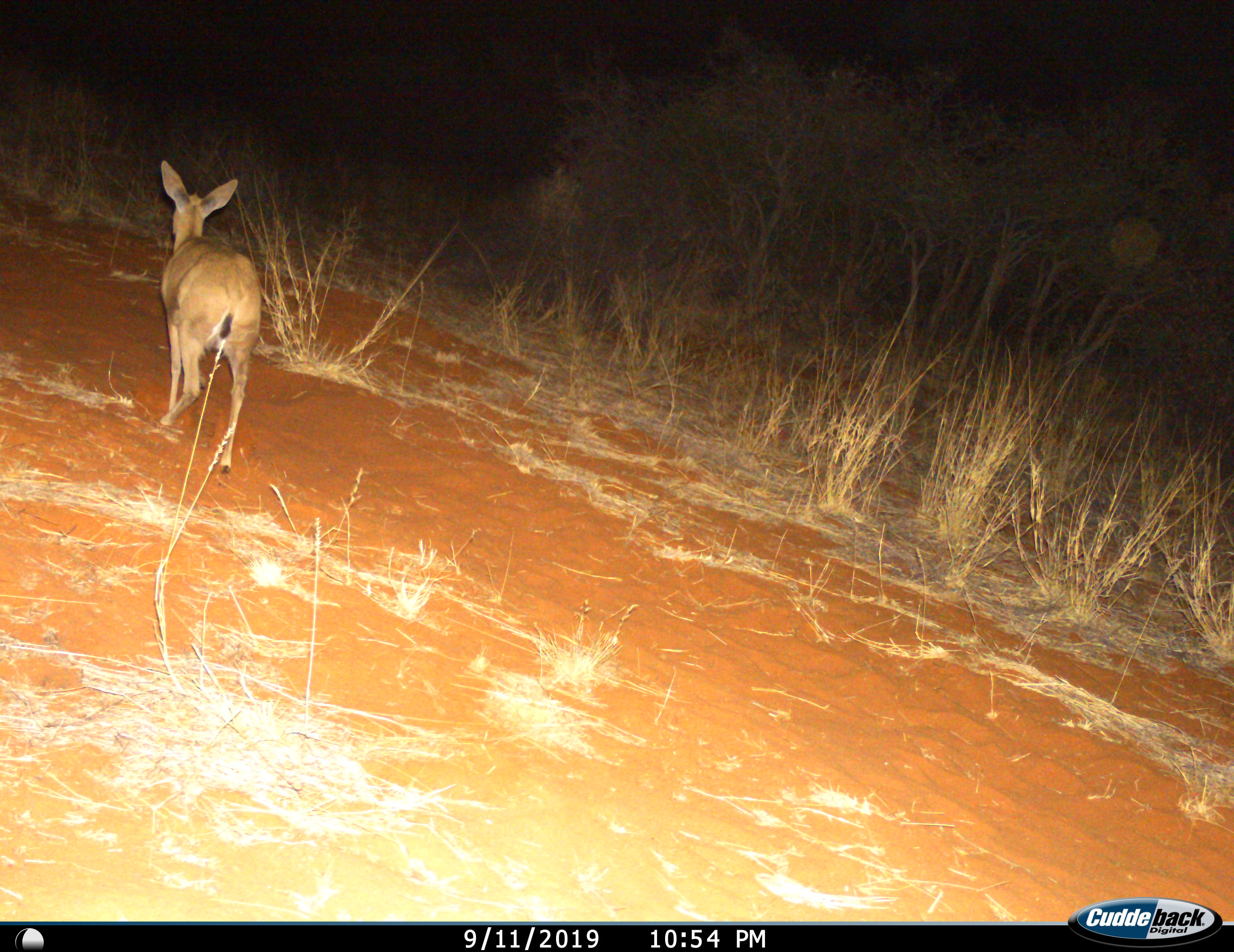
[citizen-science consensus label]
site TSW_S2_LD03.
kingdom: Animalia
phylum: Chordata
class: Mammalia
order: Artiodactyla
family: Bovidae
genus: Sylvicapra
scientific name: Sylvicapra grimmia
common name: common duiker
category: duikercommongrey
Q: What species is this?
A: Duikercommongrey (common duiker) (Sylvicapra grimmia).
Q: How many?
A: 1.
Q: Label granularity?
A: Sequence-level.